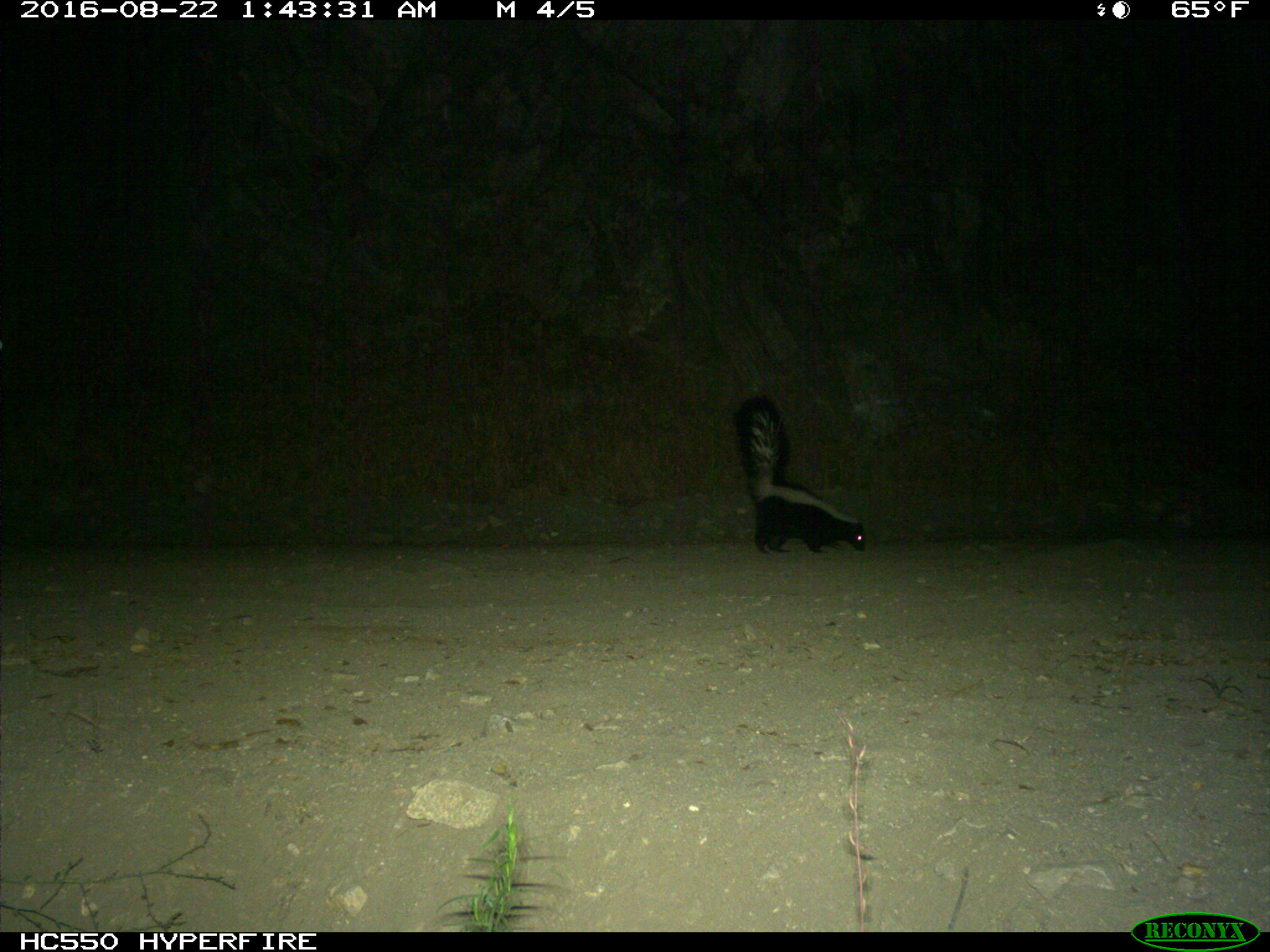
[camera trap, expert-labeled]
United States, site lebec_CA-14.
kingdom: Animalia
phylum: Chordata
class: Mammalia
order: Carnivora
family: Mephitidae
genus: Mephitis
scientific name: Mephitis mephitis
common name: striped skunk